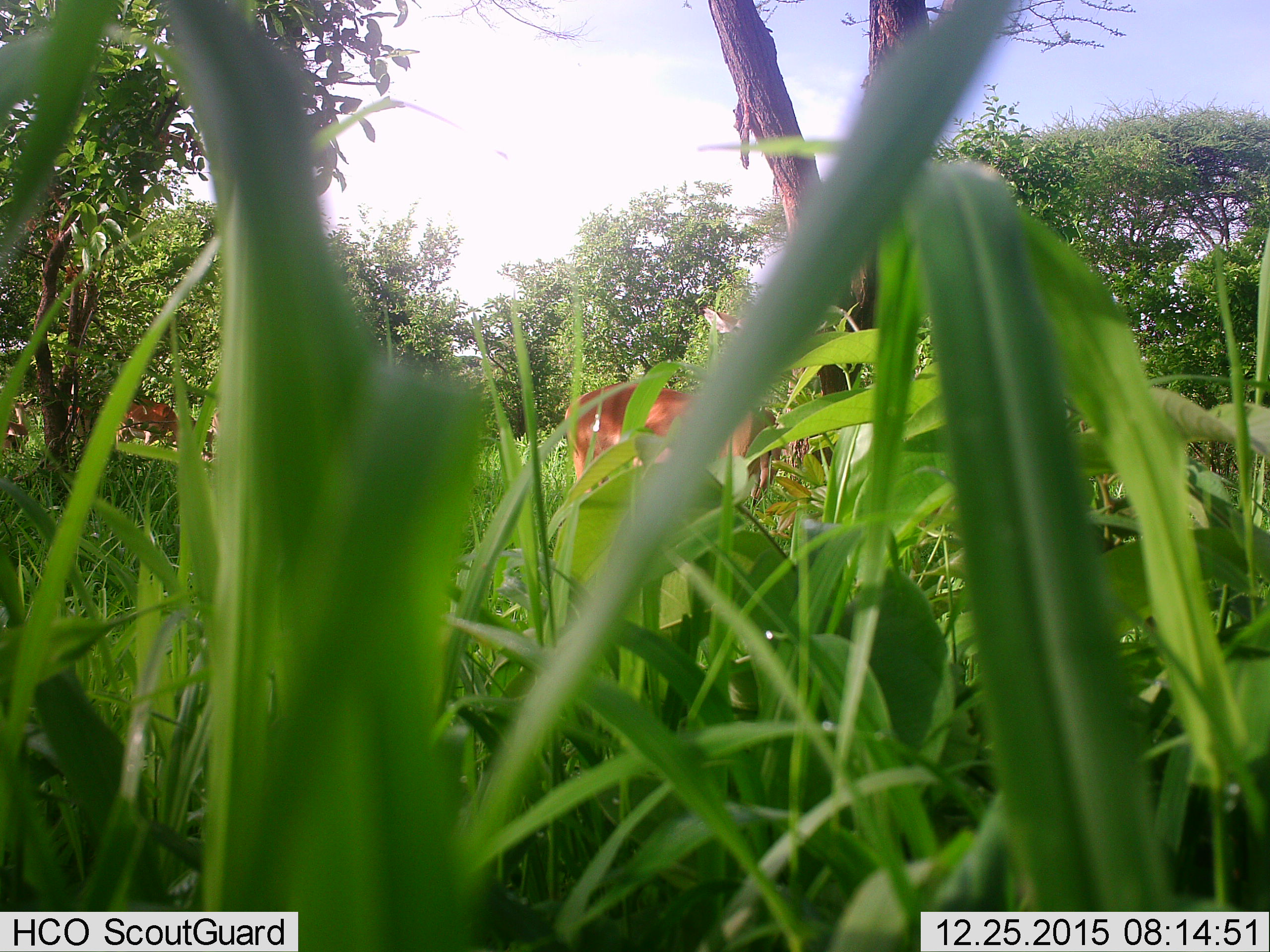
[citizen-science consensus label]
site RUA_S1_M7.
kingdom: Animalia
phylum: Chordata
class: Mammalia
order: Artiodactyla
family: Bovidae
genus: Aepyceros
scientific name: Aepyceros melampus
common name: impala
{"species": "impala (Aepyceros melampus)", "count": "3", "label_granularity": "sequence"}